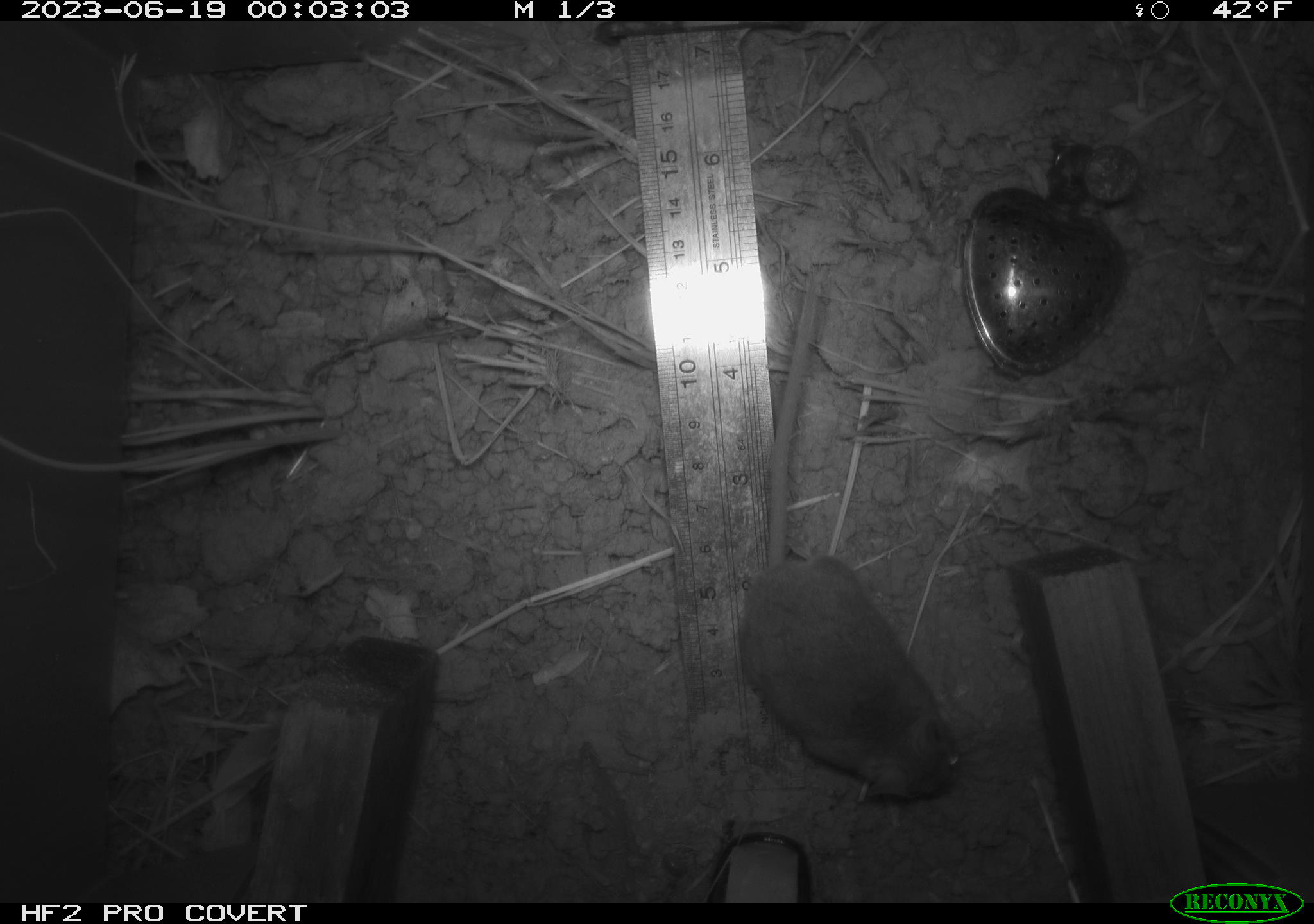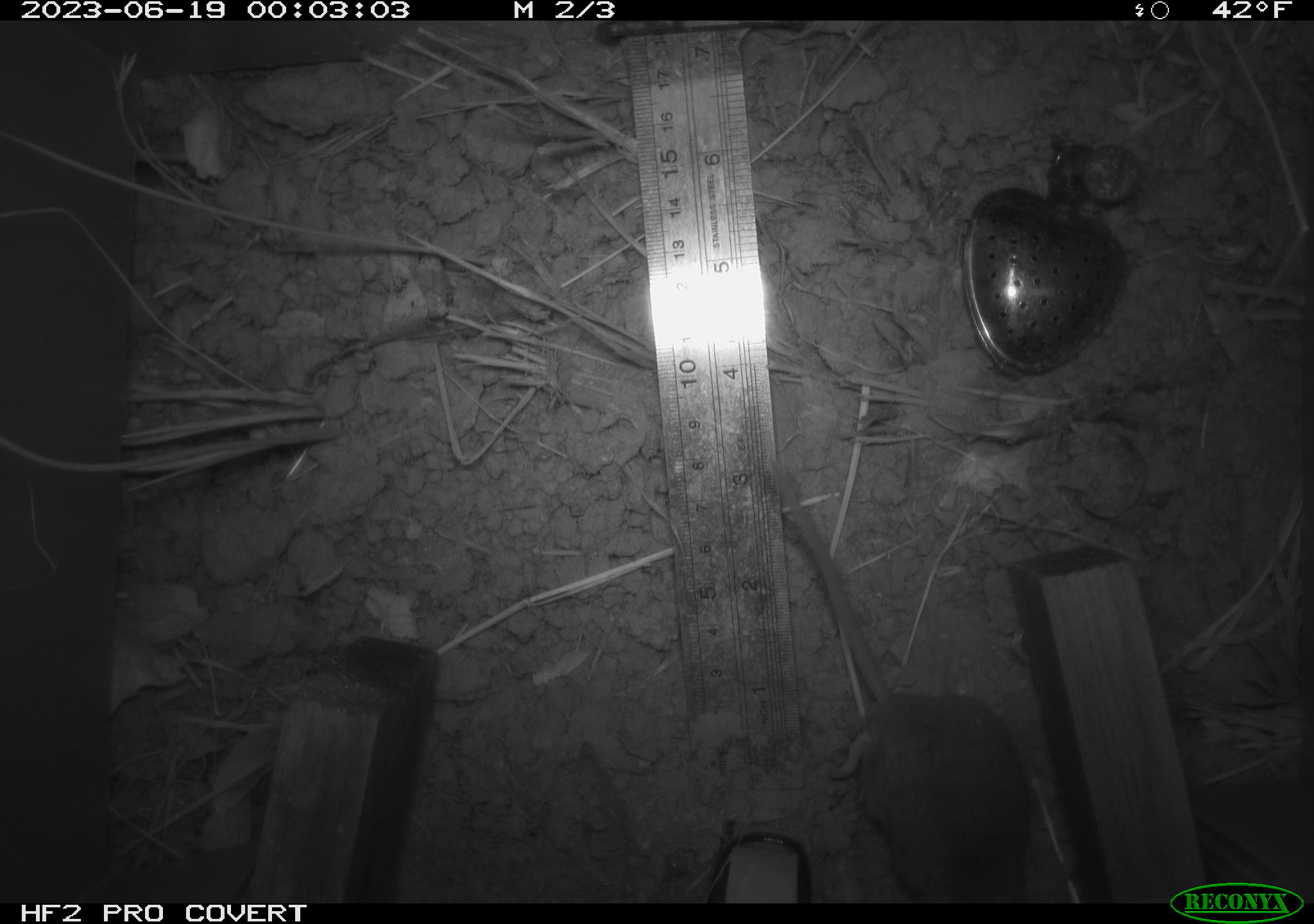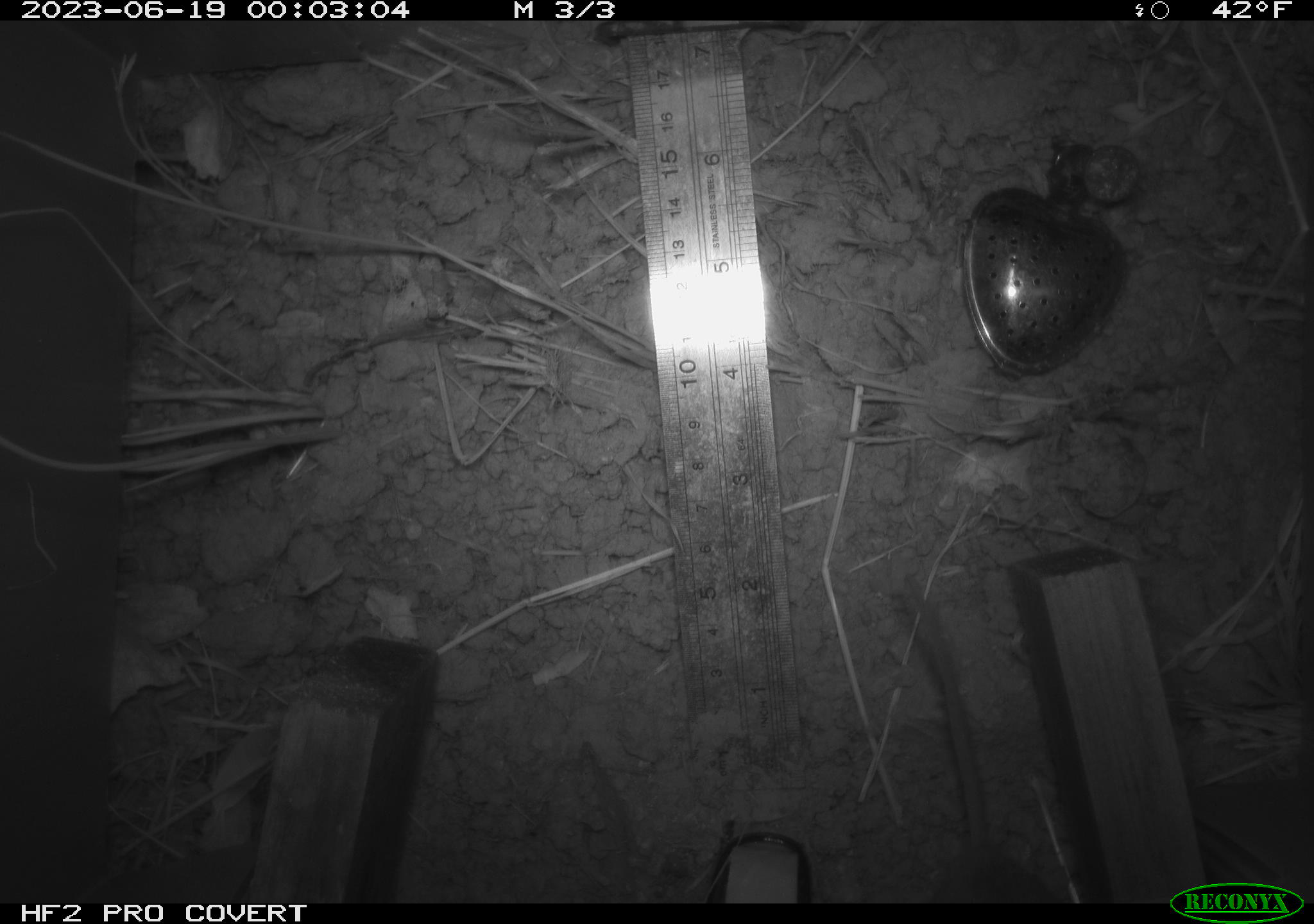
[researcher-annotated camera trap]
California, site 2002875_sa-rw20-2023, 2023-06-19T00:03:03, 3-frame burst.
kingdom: Animalia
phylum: Chordata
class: Mammalia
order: Rodentia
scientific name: Rodentia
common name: mouse species